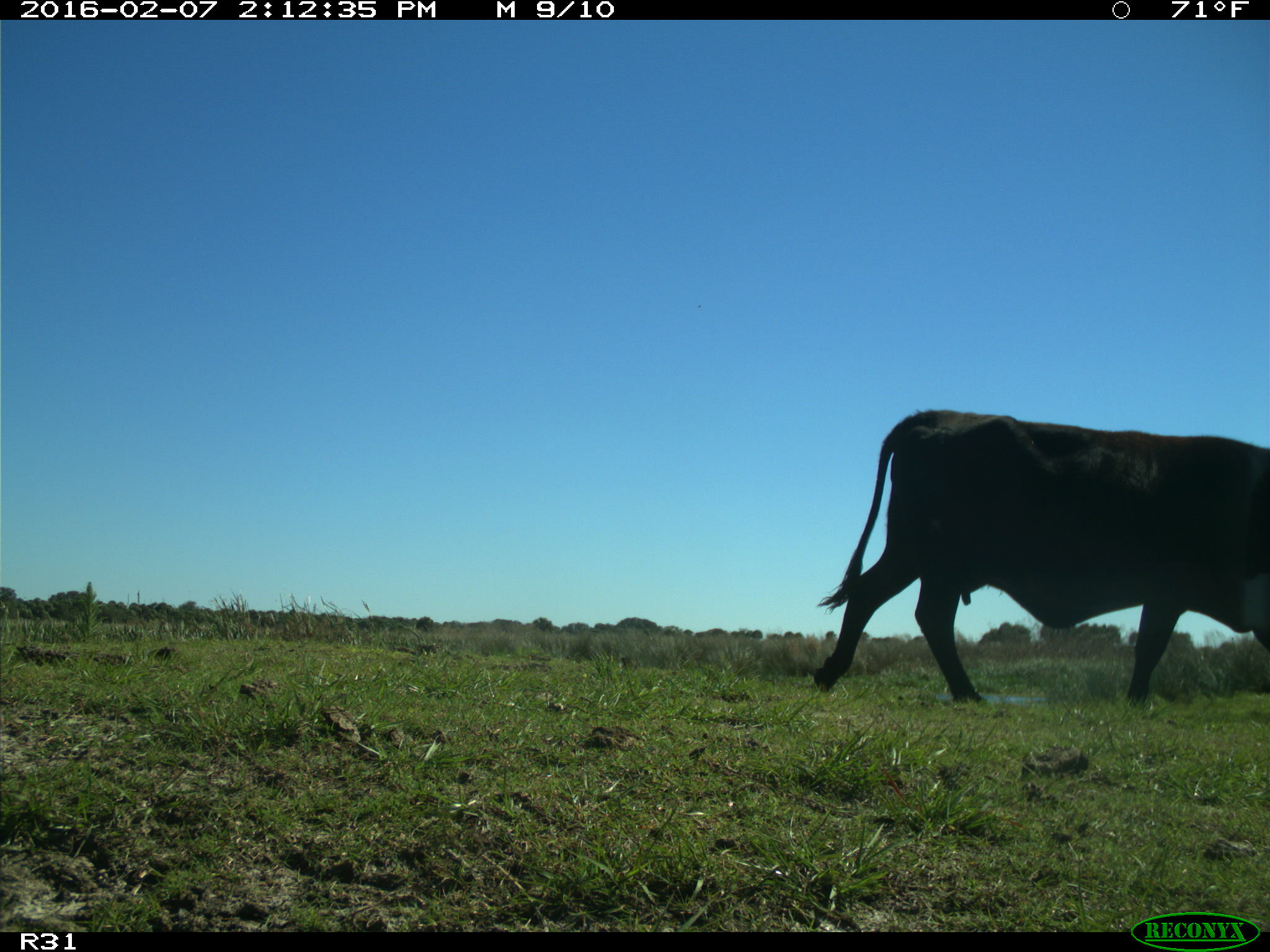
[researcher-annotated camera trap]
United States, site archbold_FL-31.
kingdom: Animalia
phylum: Chordata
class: Mammalia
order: Artiodactyla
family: Bovidae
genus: Bos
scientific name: Bos taurus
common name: domestic cow